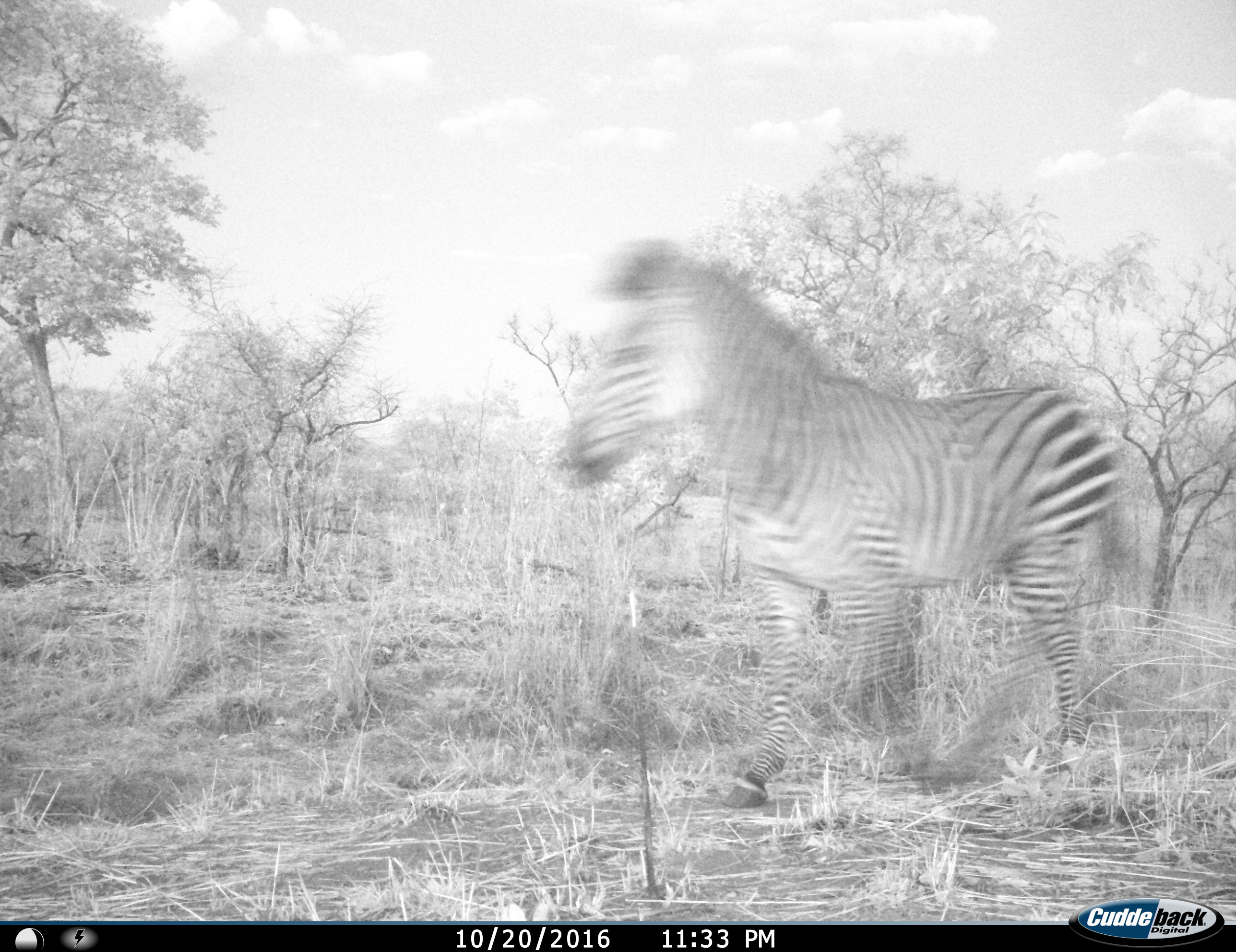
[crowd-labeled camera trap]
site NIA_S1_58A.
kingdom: Animalia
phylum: Chordata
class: Mammalia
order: Perissodactyla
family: Equidae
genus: Equus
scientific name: Equus quagga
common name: plains zebra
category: zebraplains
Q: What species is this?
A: Zebraplains (plains zebra) (Equus quagga).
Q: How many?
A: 1.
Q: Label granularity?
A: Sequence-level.